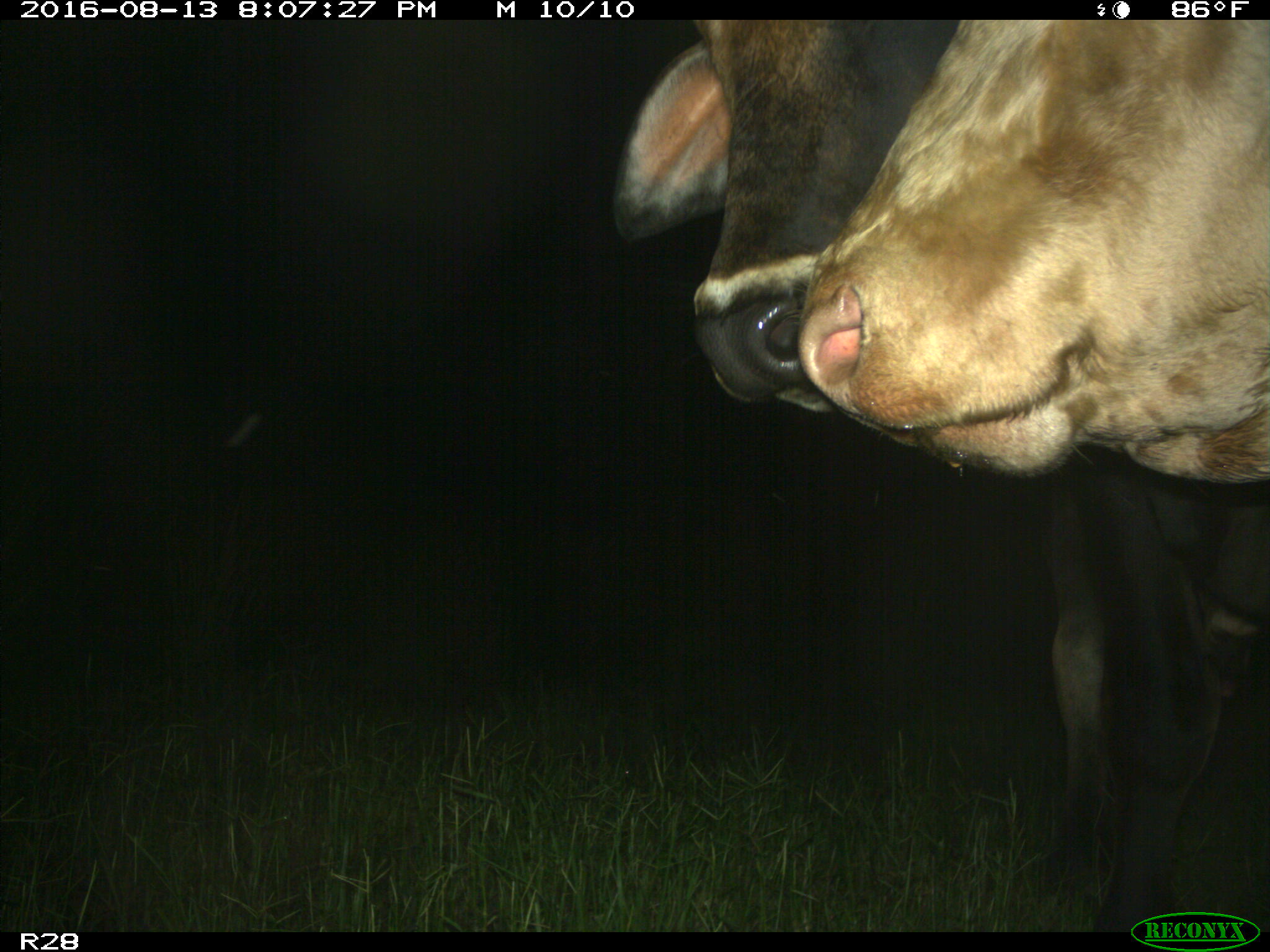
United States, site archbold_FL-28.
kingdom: Animalia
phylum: Chordata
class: Mammalia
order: Artiodactyla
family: Bovidae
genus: Bos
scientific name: Bos taurus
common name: domestic cow